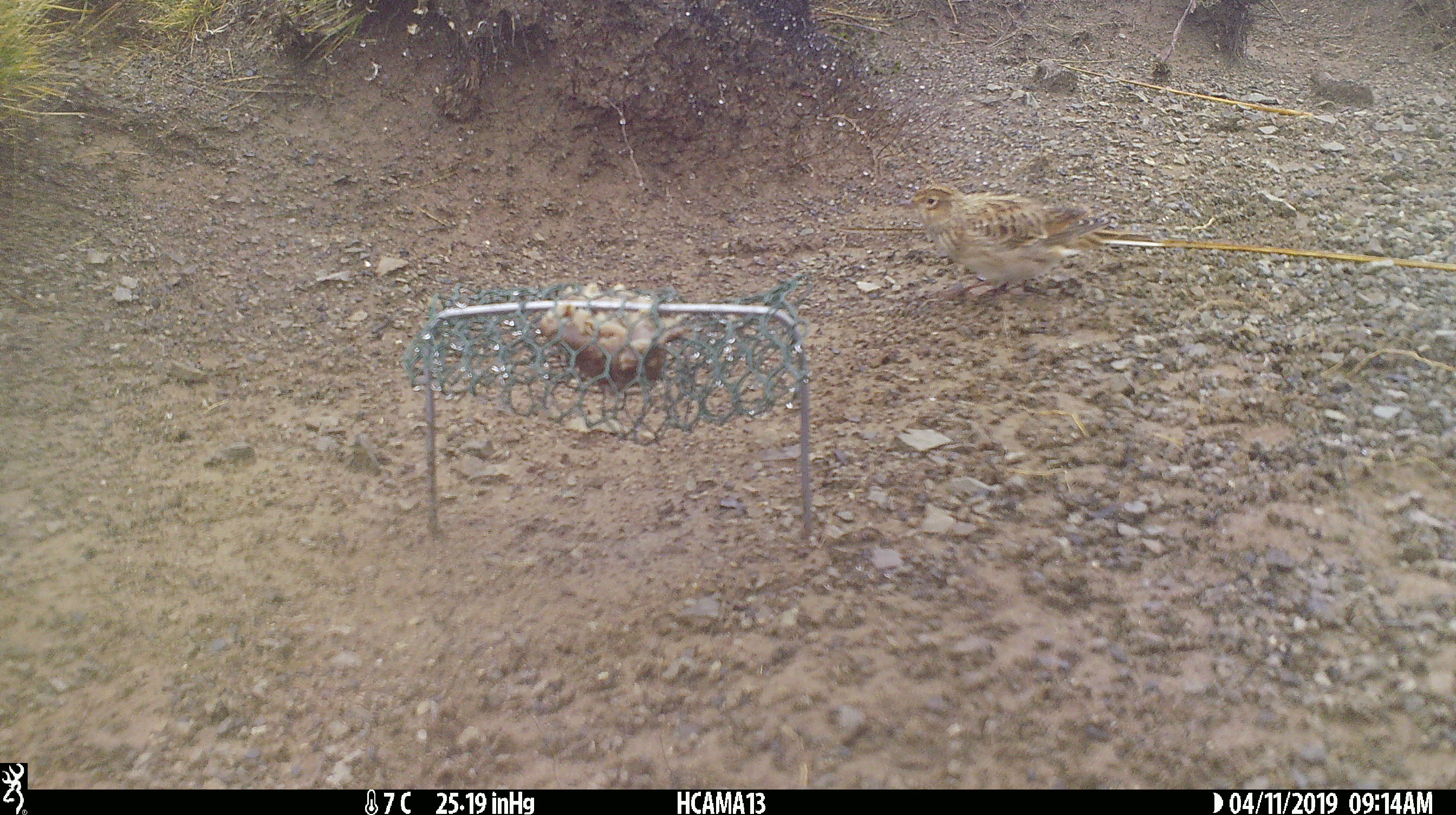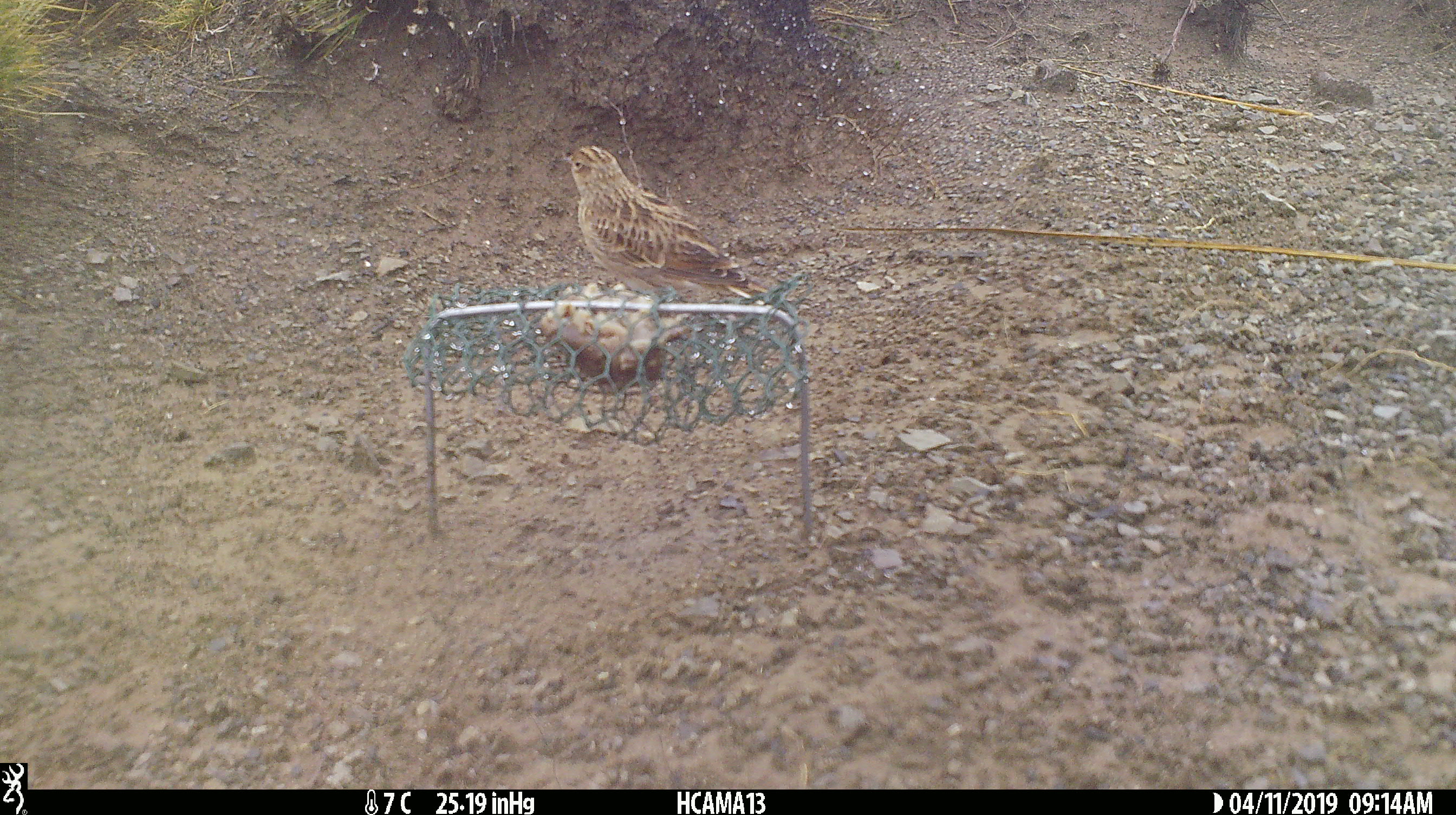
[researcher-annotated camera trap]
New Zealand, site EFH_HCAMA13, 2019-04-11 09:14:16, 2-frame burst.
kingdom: Animalia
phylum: Chordata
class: Aves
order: Passeriformes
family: Motacillidae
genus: Anthus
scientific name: Anthus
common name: pipit